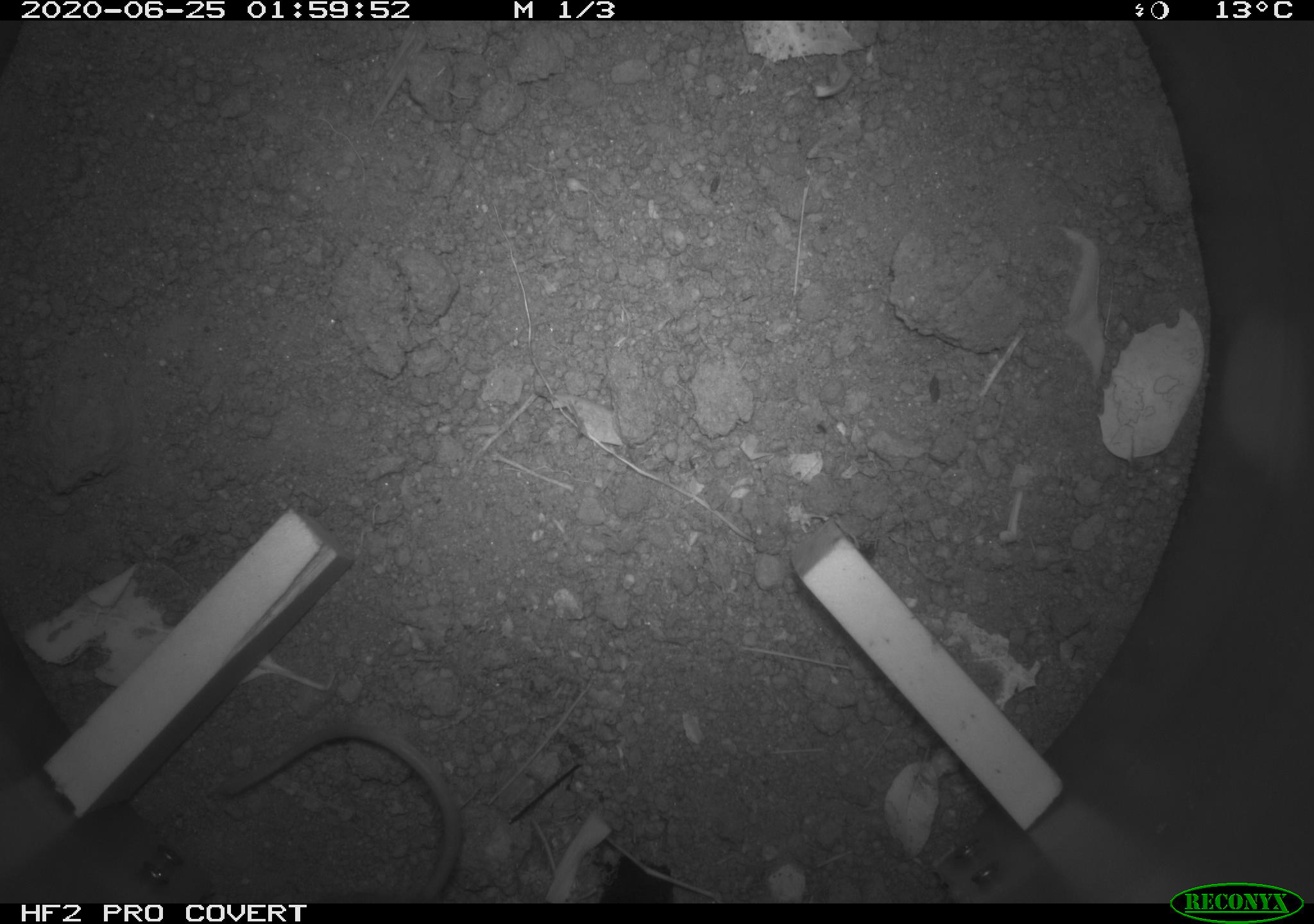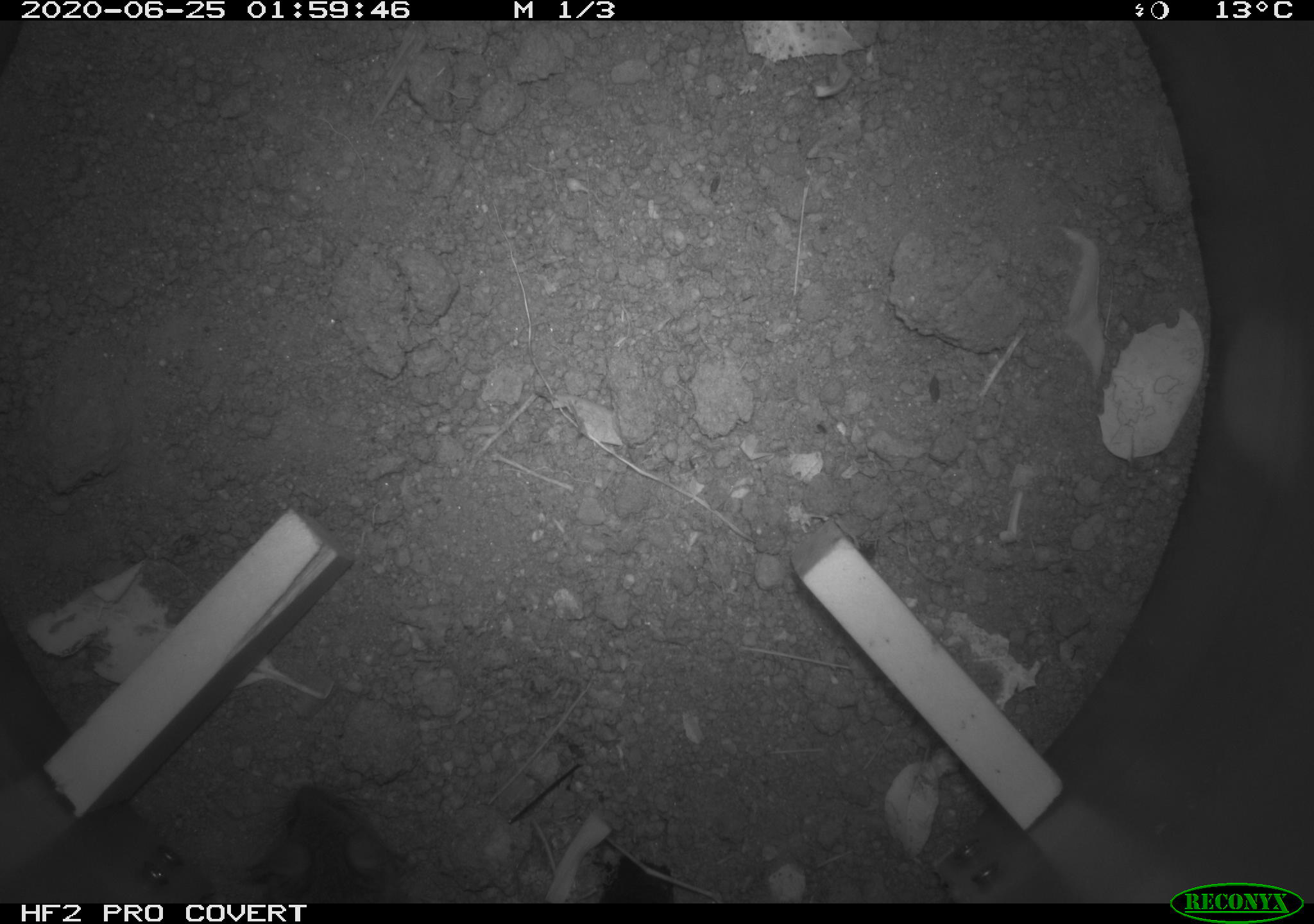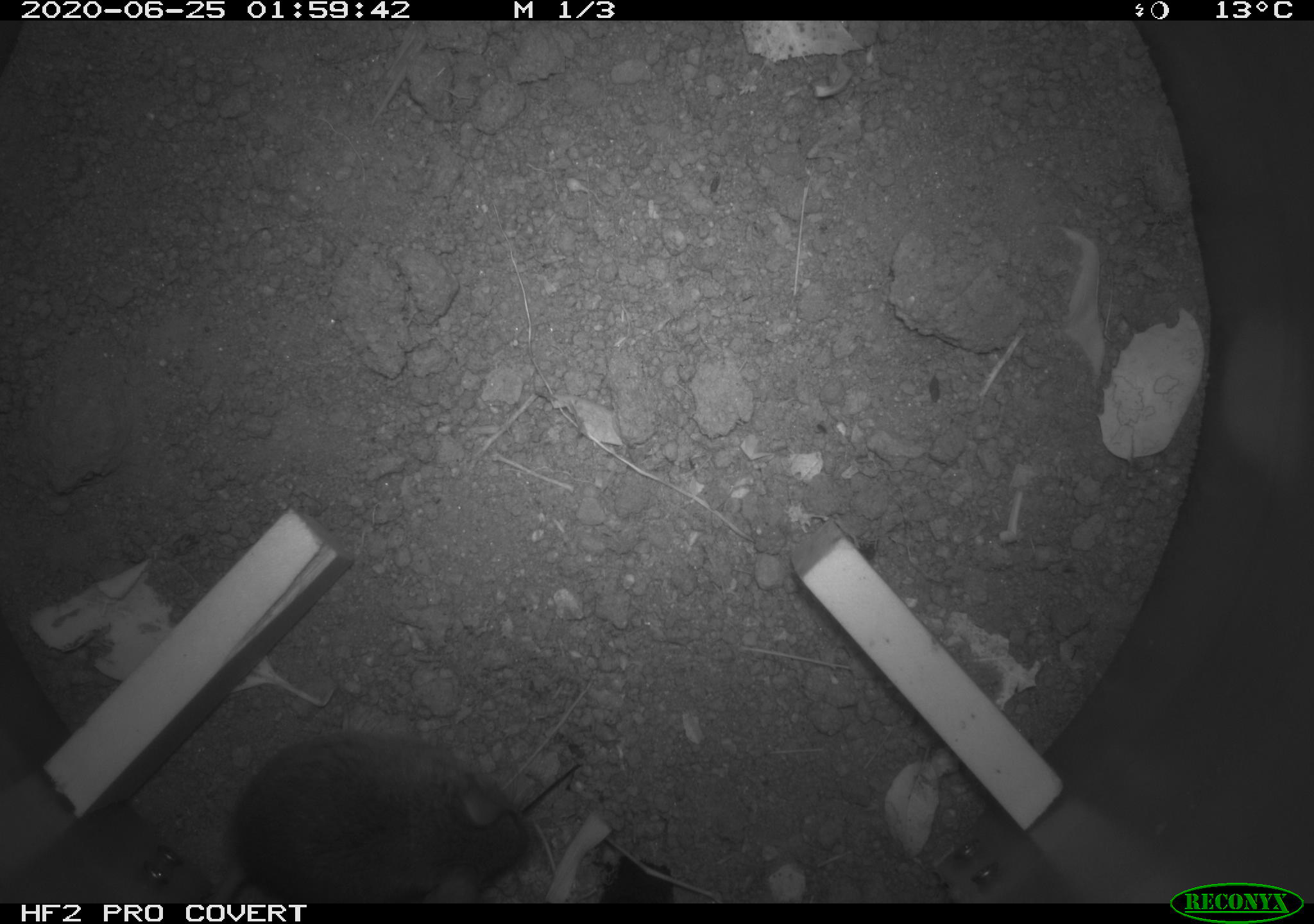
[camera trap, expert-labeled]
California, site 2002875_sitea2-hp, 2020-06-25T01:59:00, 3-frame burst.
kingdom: Animalia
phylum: Chordata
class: Mammalia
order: Rodentia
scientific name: Rodentia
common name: mouse species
Mouse species (Rodentia).